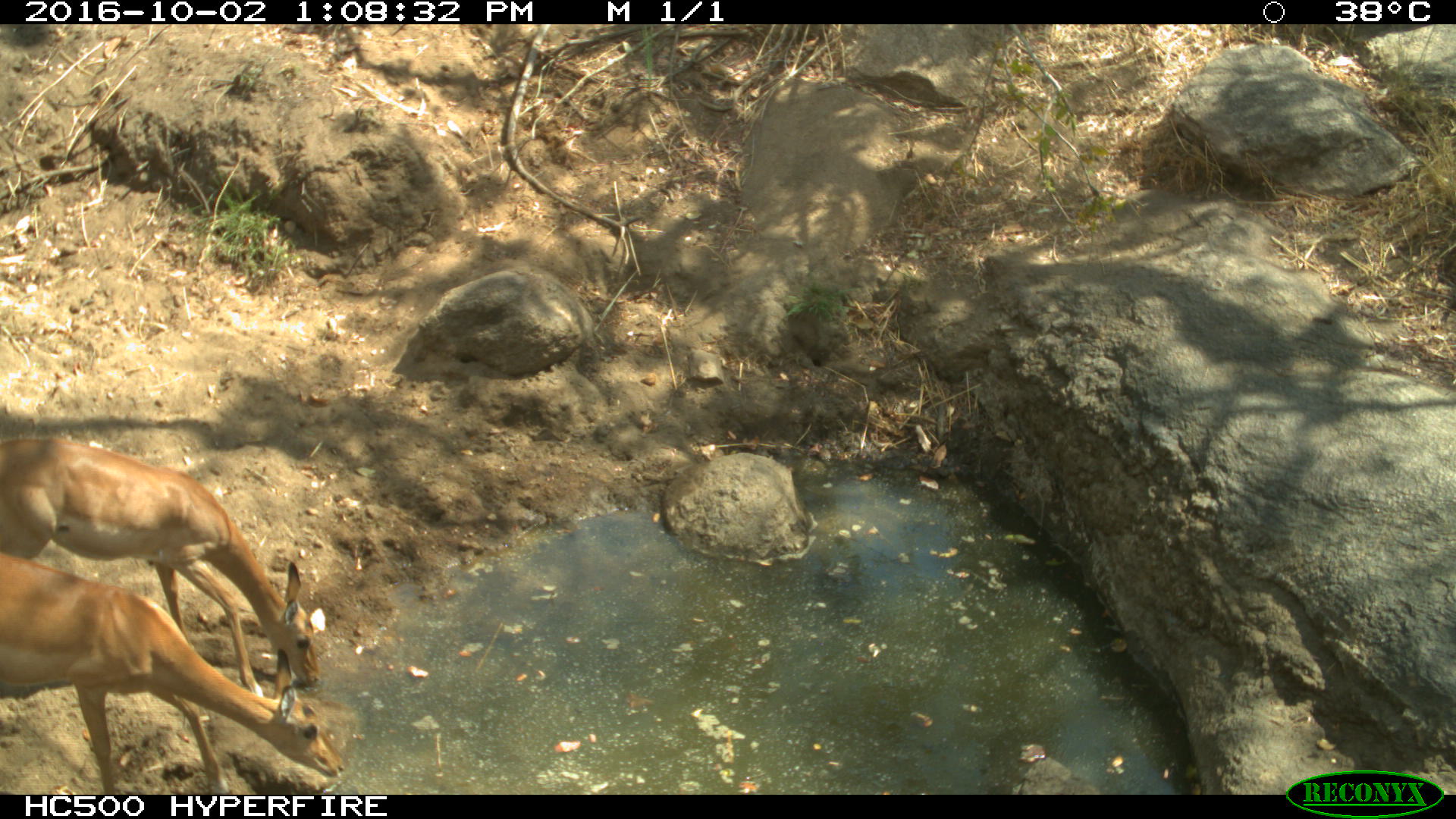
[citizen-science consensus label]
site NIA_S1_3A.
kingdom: Animalia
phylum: Chordata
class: Mammalia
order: Artiodactyla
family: Bovidae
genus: Aepyceros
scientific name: Aepyceros melampus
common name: impala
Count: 2.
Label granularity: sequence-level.